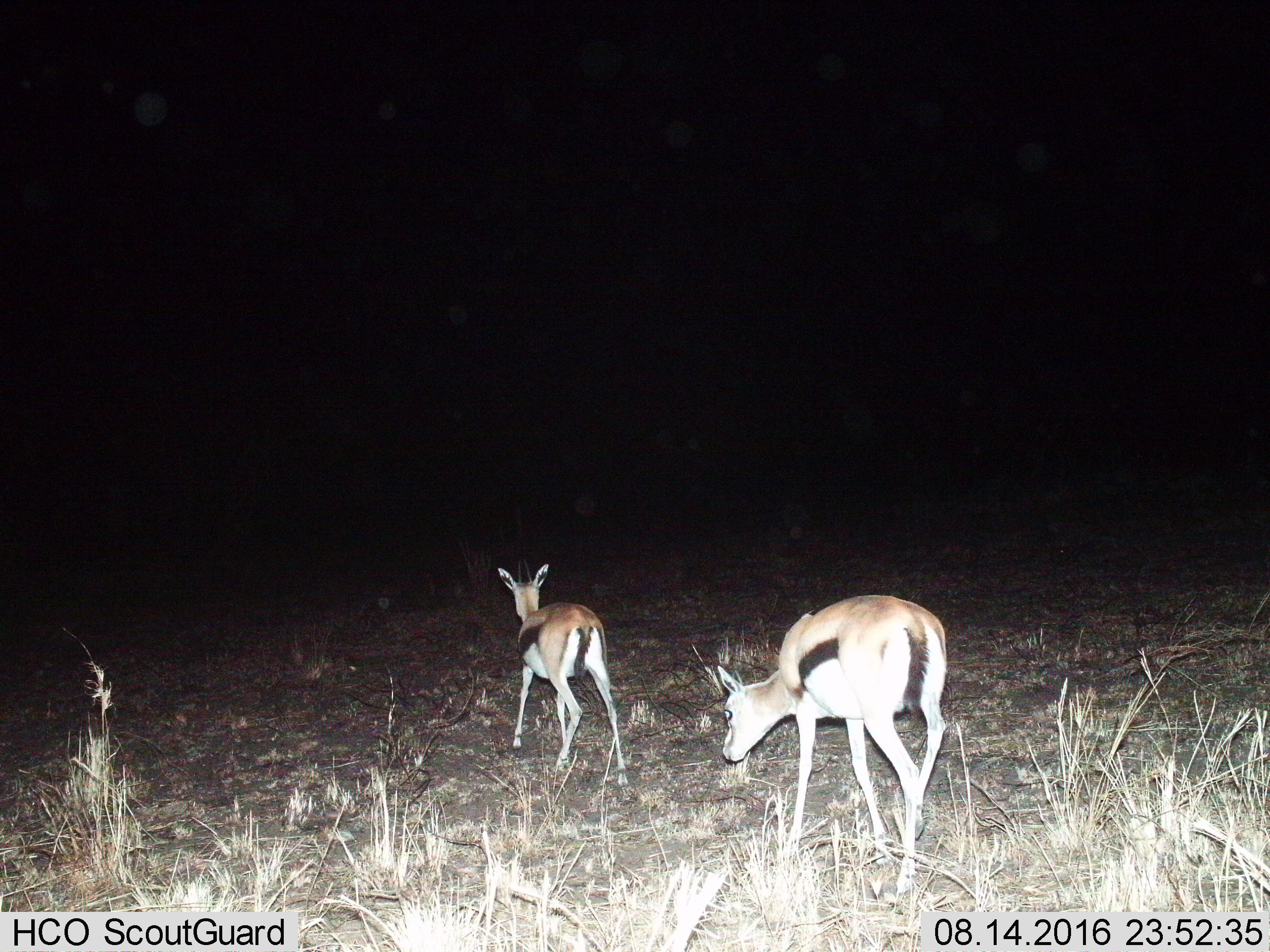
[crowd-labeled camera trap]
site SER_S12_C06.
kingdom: Animalia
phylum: Chordata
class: Mammalia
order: Artiodactyla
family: Bovidae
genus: Eudorcas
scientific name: Eudorcas thomsonii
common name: thomson's gazelle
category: gazellethomsons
Gazellethomsons (thomson's gazelle) (Eudorcas thomsonii), count 2. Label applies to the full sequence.